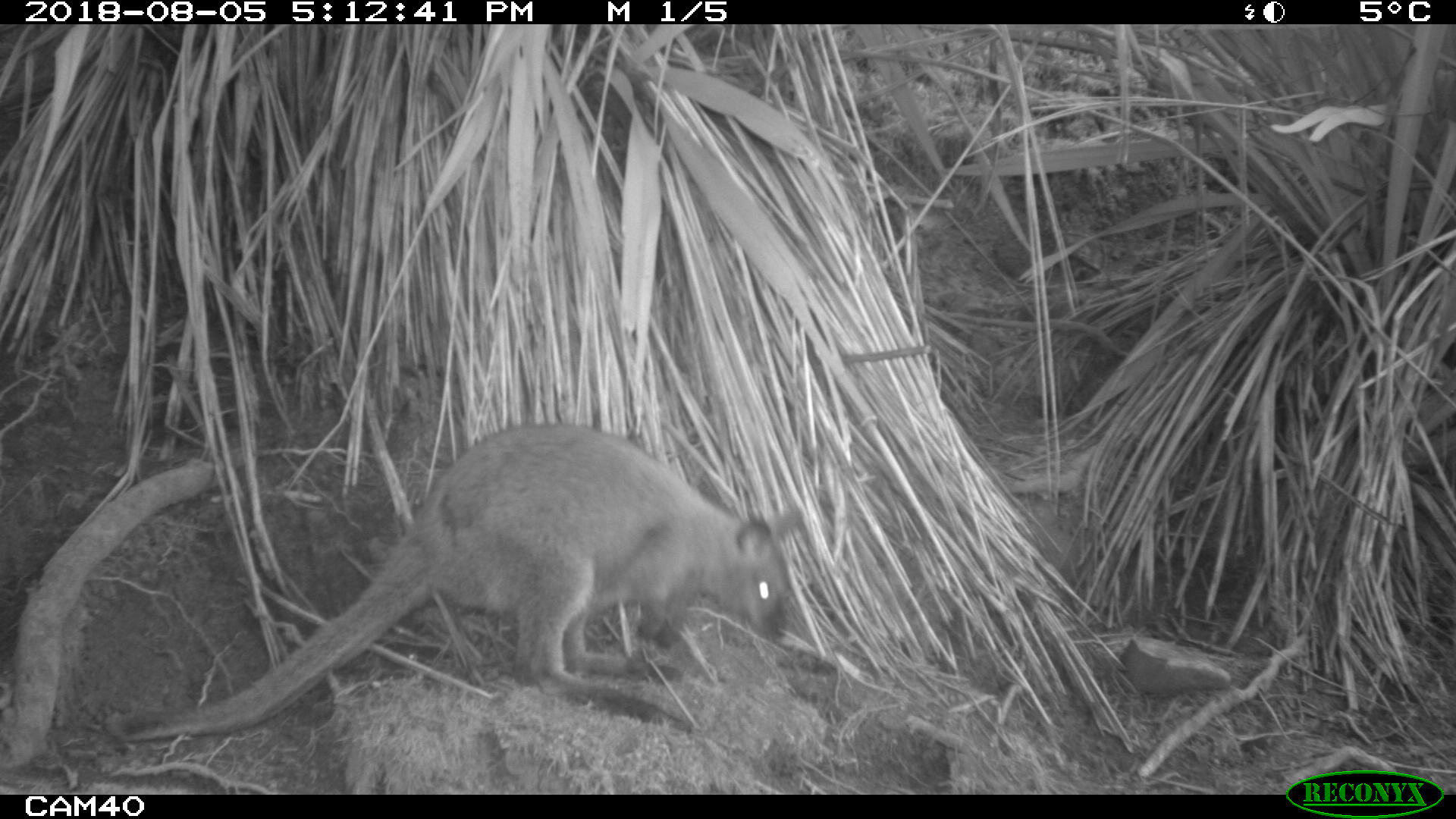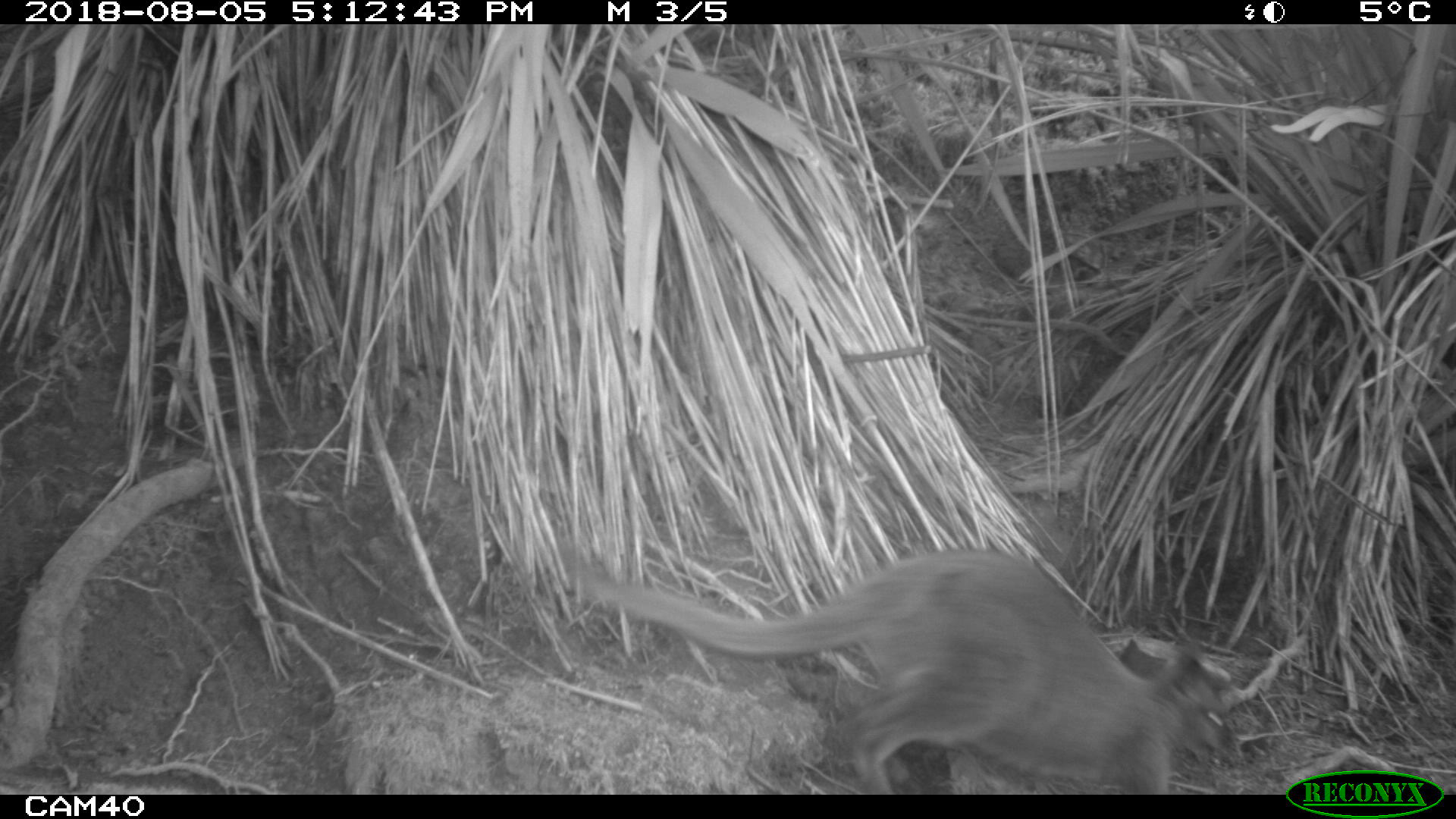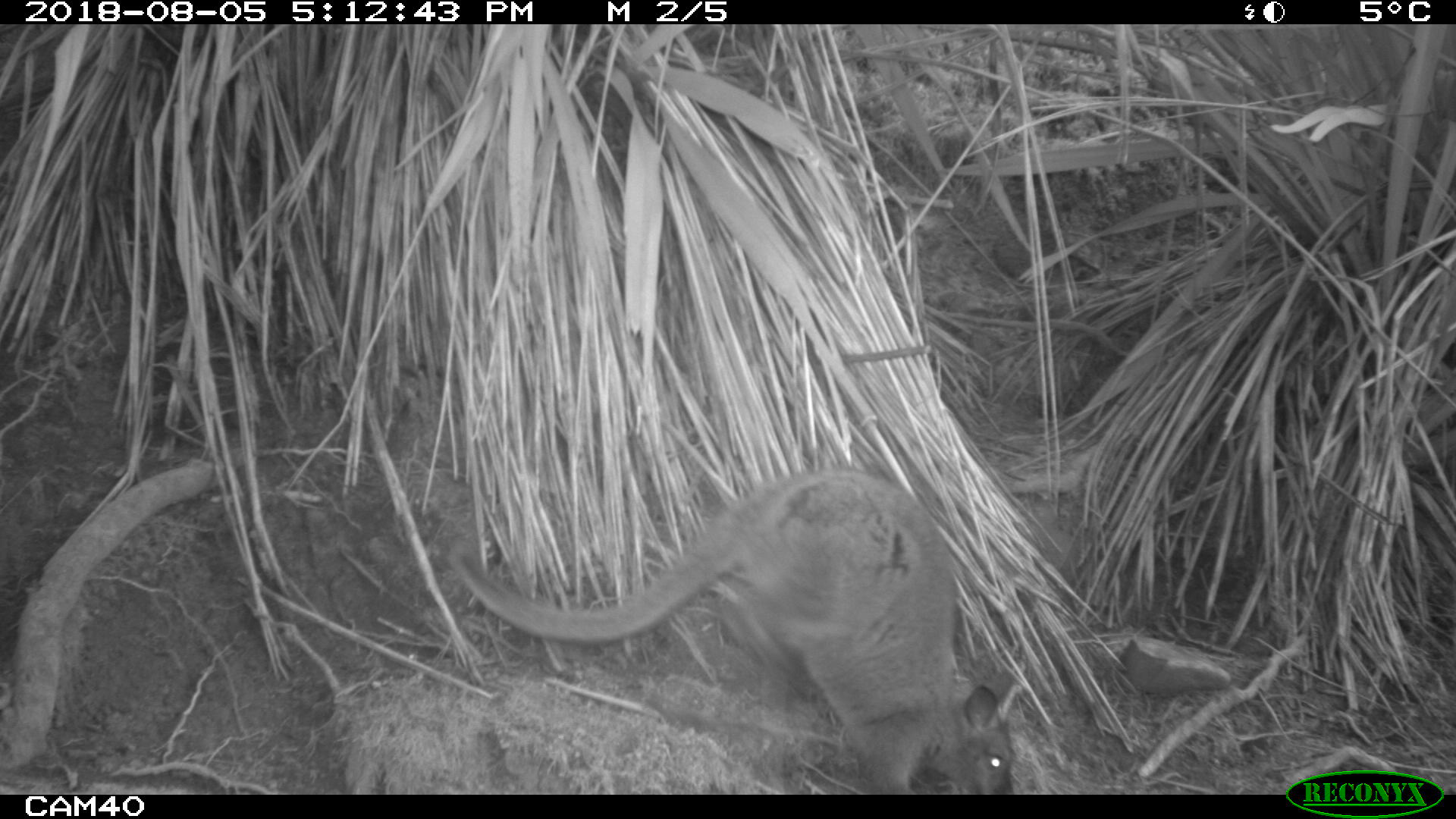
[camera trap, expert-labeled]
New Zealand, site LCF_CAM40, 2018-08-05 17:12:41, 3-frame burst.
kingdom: Animalia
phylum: Chordata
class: Mammalia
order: Diprotodontia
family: Macropodidae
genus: Notamacropus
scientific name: Notamacropus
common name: wallaby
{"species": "wallaby (Notamacropus)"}